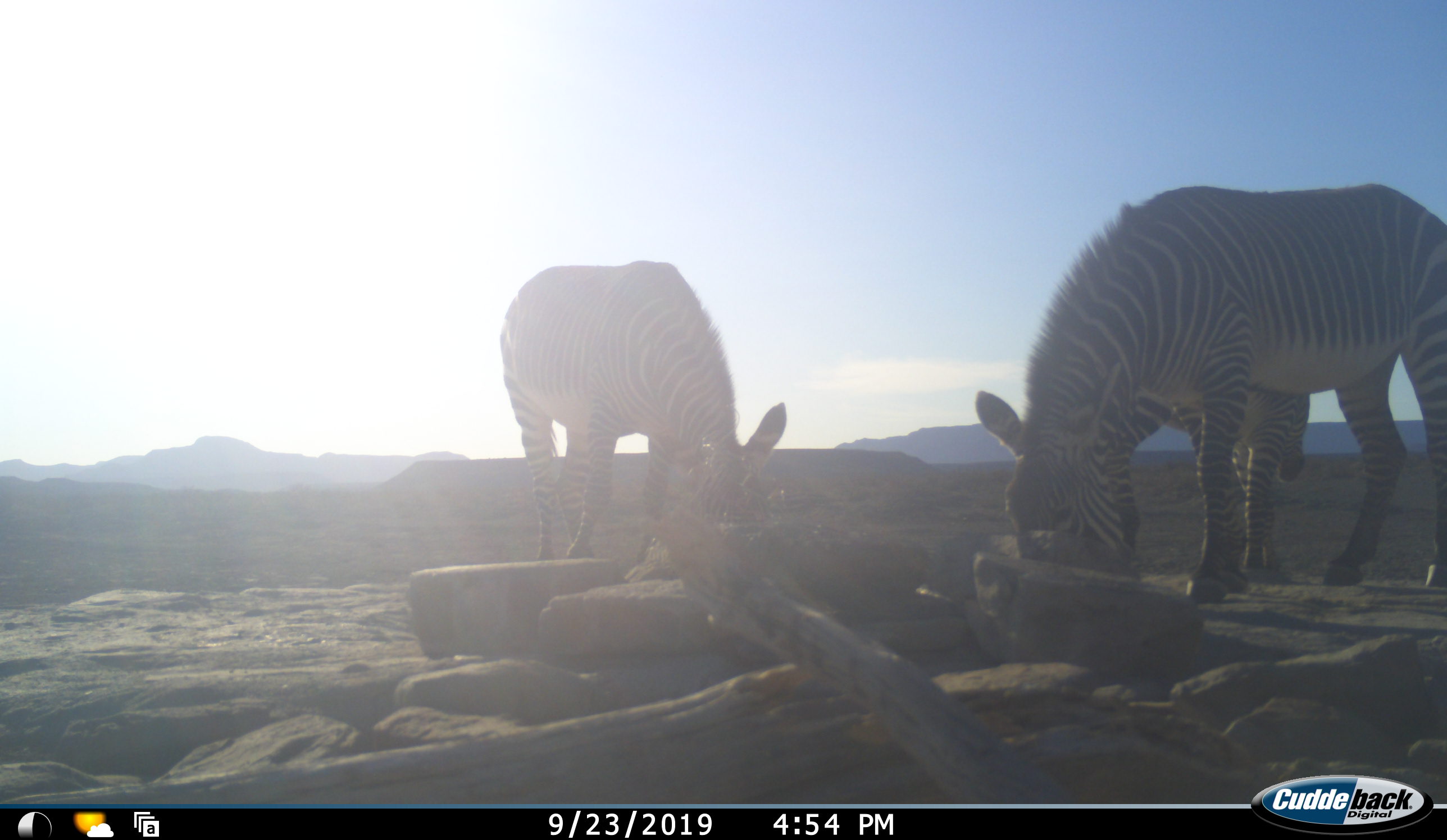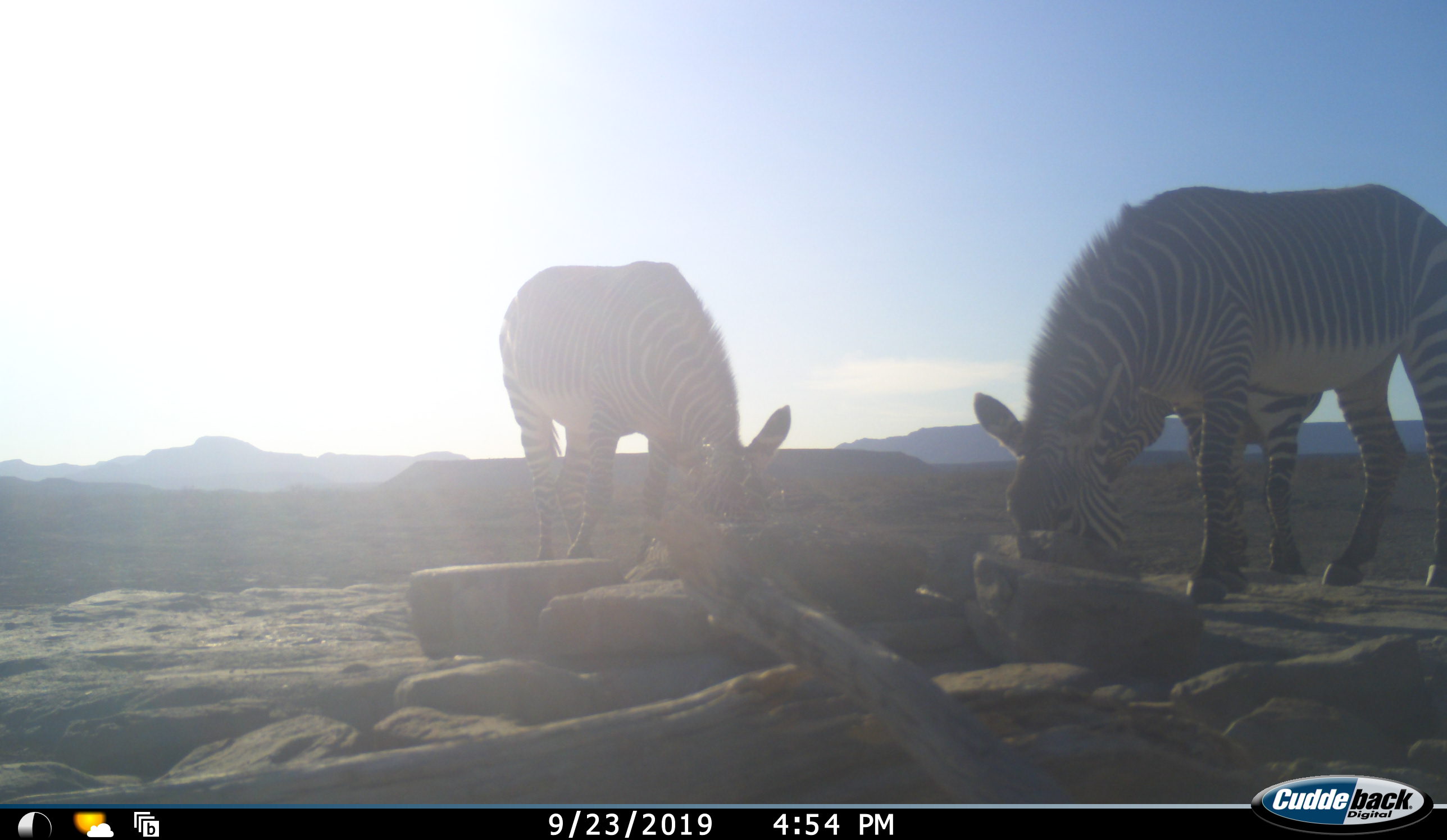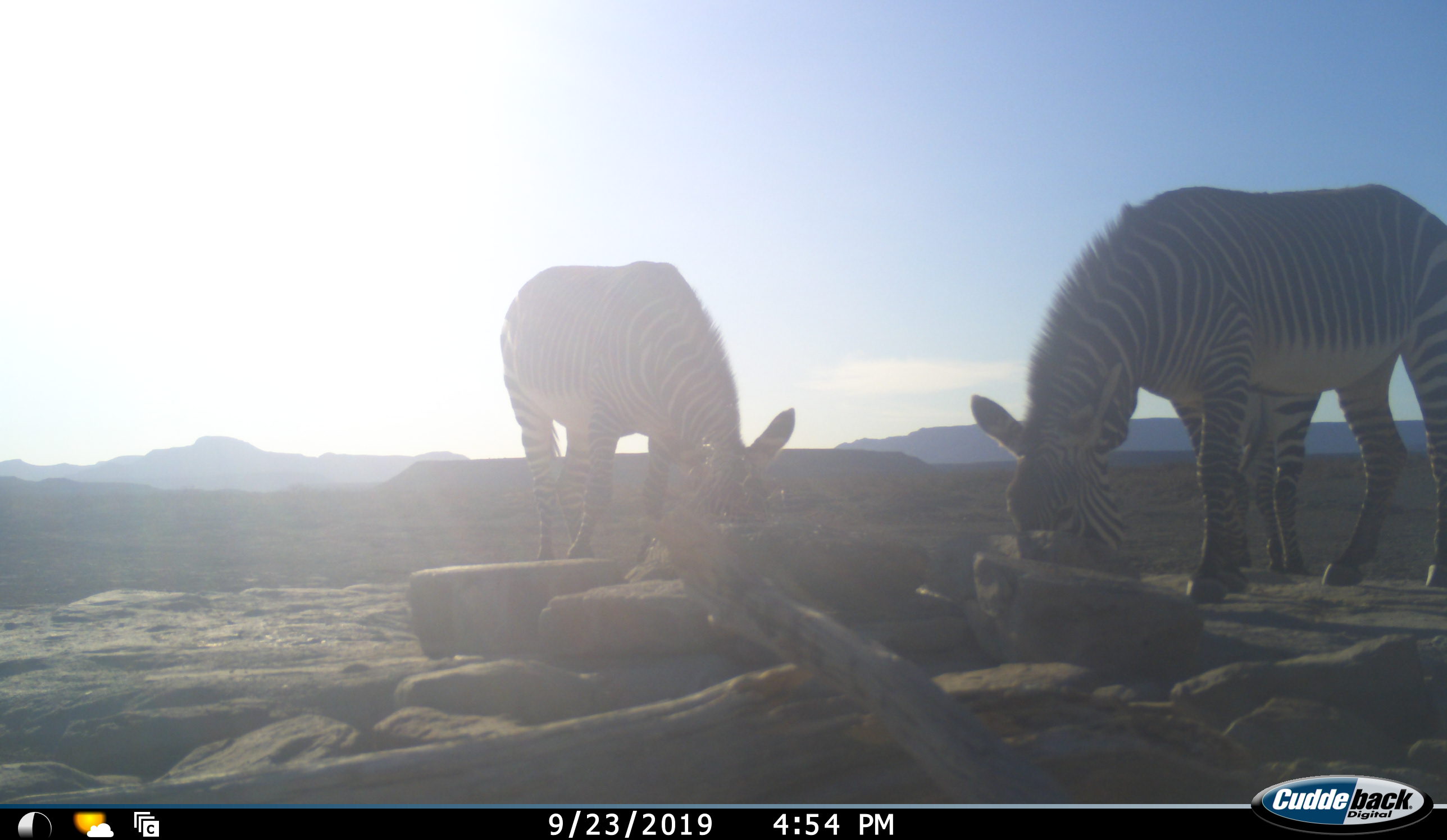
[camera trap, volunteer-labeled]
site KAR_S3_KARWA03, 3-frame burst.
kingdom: Animalia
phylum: Chordata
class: Mammalia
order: Perissodactyla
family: Equidae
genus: Equus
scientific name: Equus zebra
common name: mountain zebra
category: zebramountain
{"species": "zebramountain (mountain zebra) (Equus zebra)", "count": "3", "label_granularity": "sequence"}